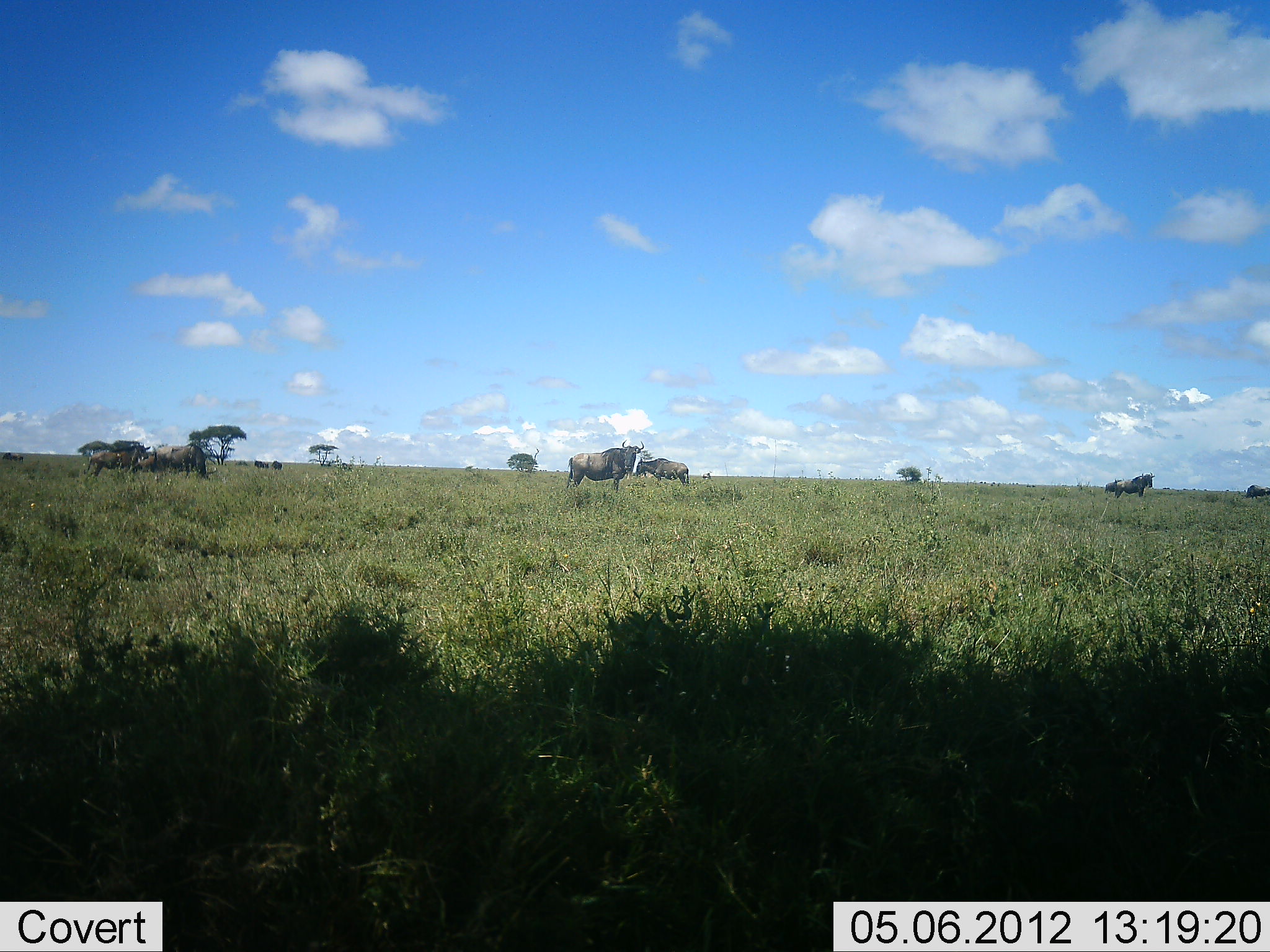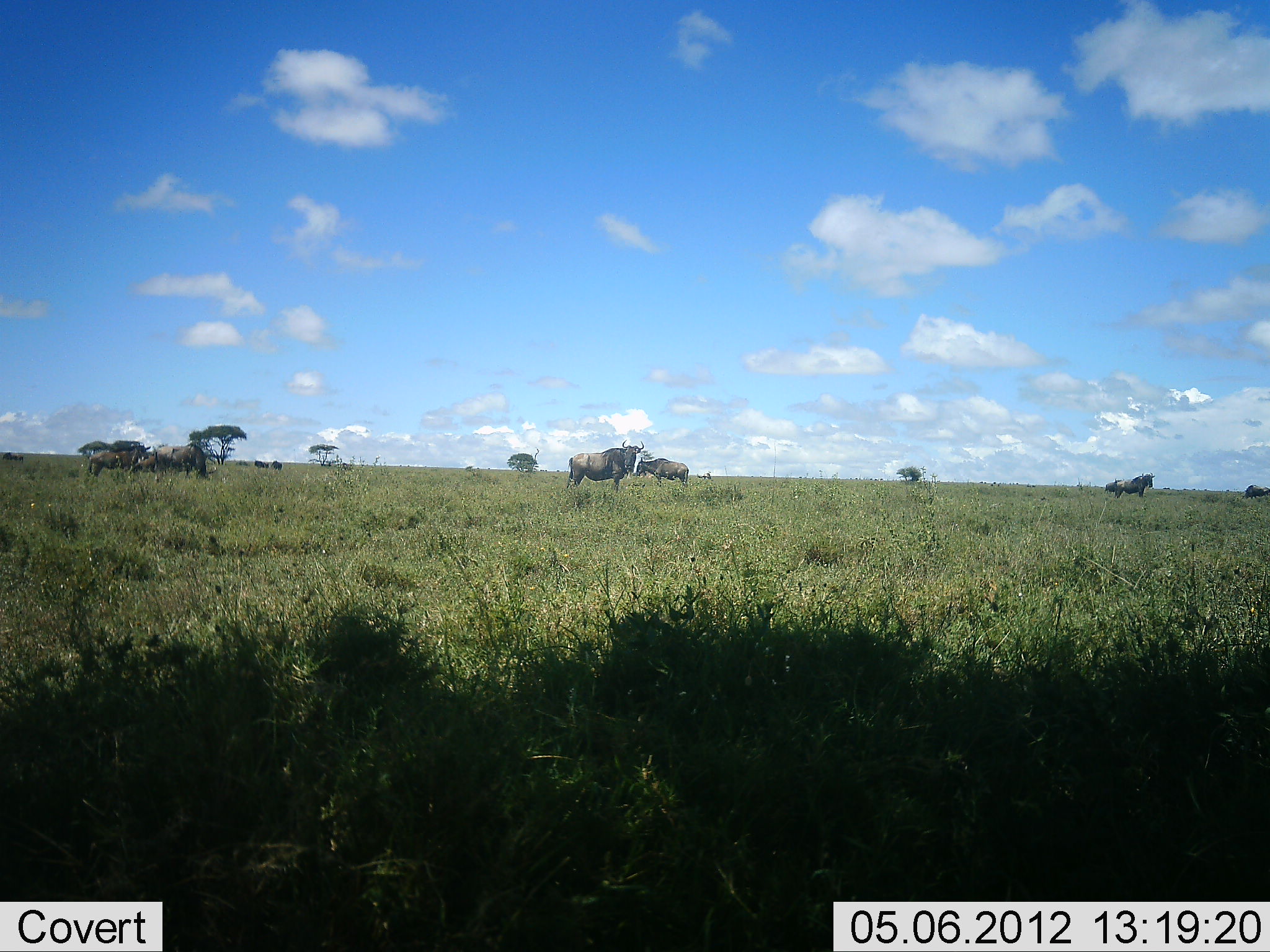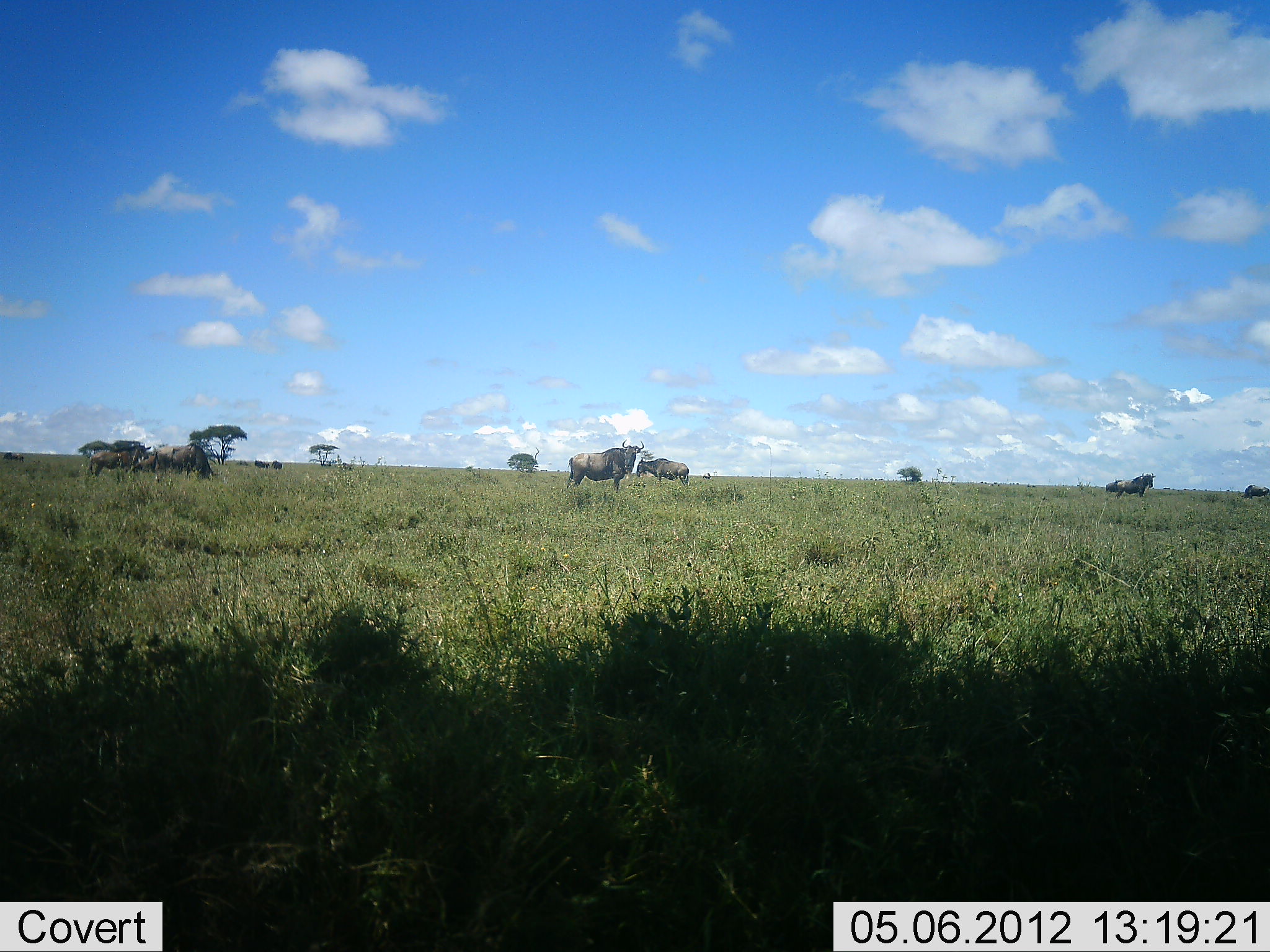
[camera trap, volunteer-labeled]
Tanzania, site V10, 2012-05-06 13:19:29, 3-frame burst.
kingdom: Animalia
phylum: Chordata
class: Mammalia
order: Artiodactyla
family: Bovidae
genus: Connochaetes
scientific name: Connochaetes taurinus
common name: blue wildebeest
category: wildebeest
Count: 7.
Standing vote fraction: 100%.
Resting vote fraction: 0%.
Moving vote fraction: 0%.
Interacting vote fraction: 0%.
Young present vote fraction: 0%.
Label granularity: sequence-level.